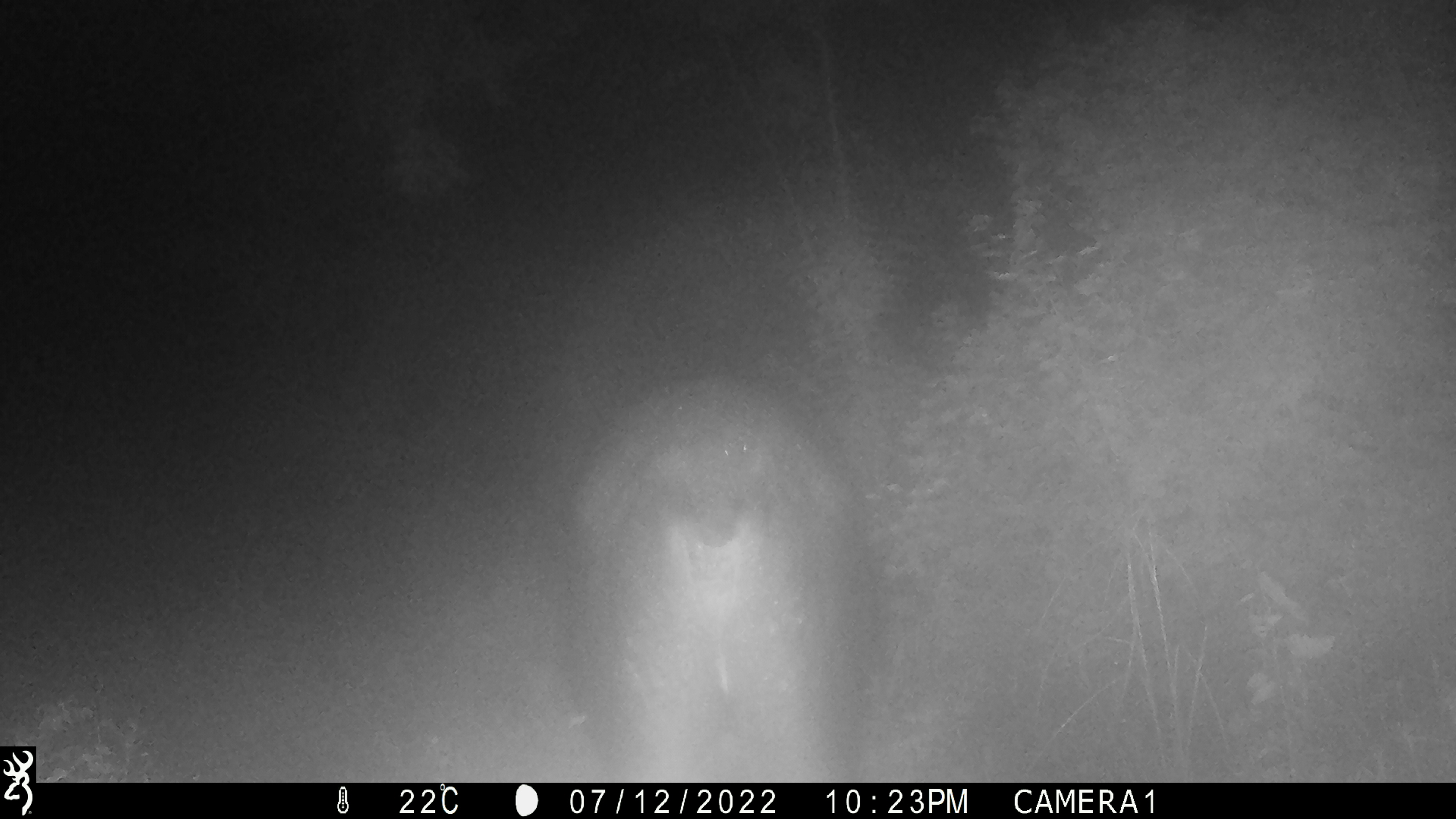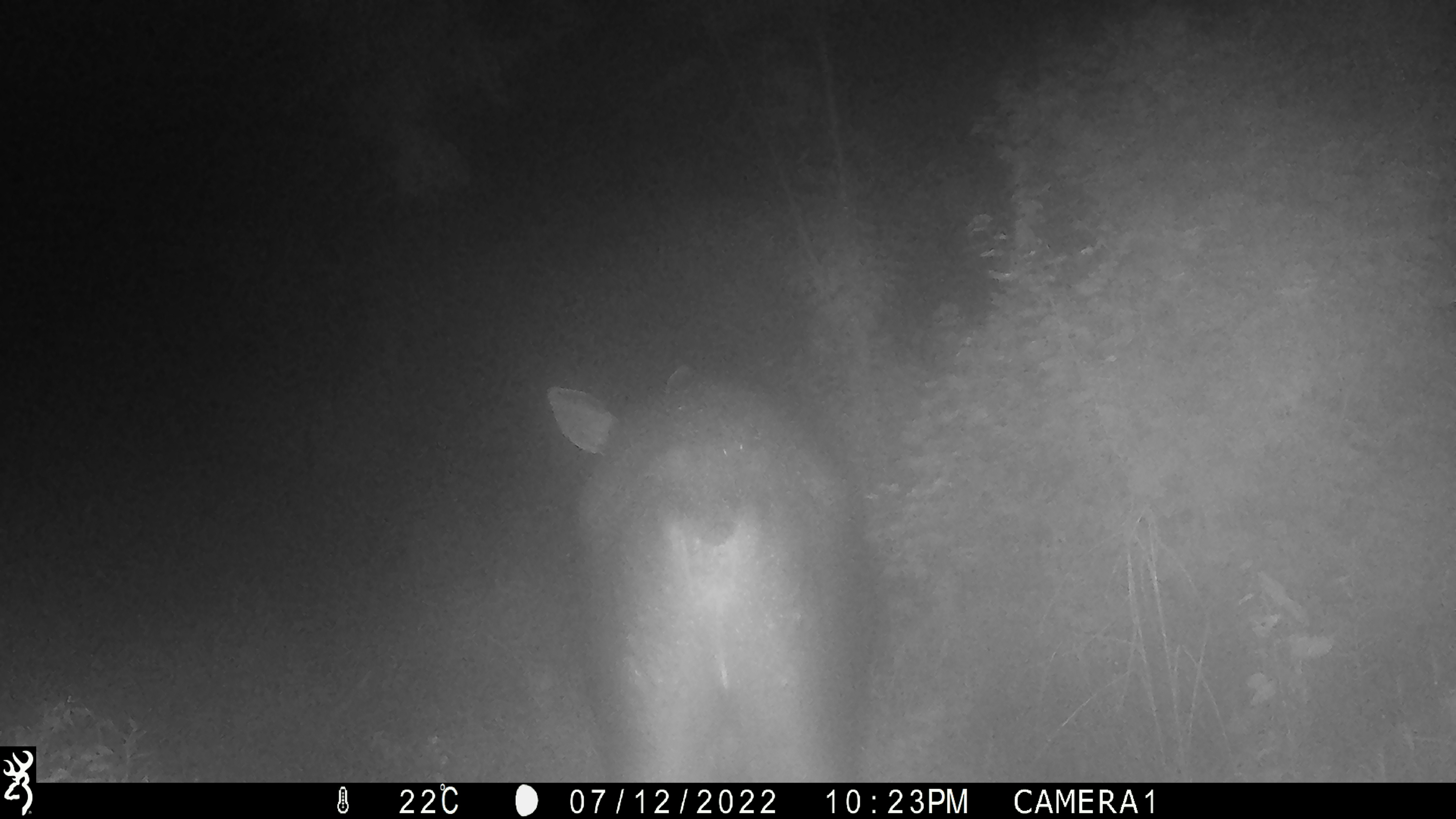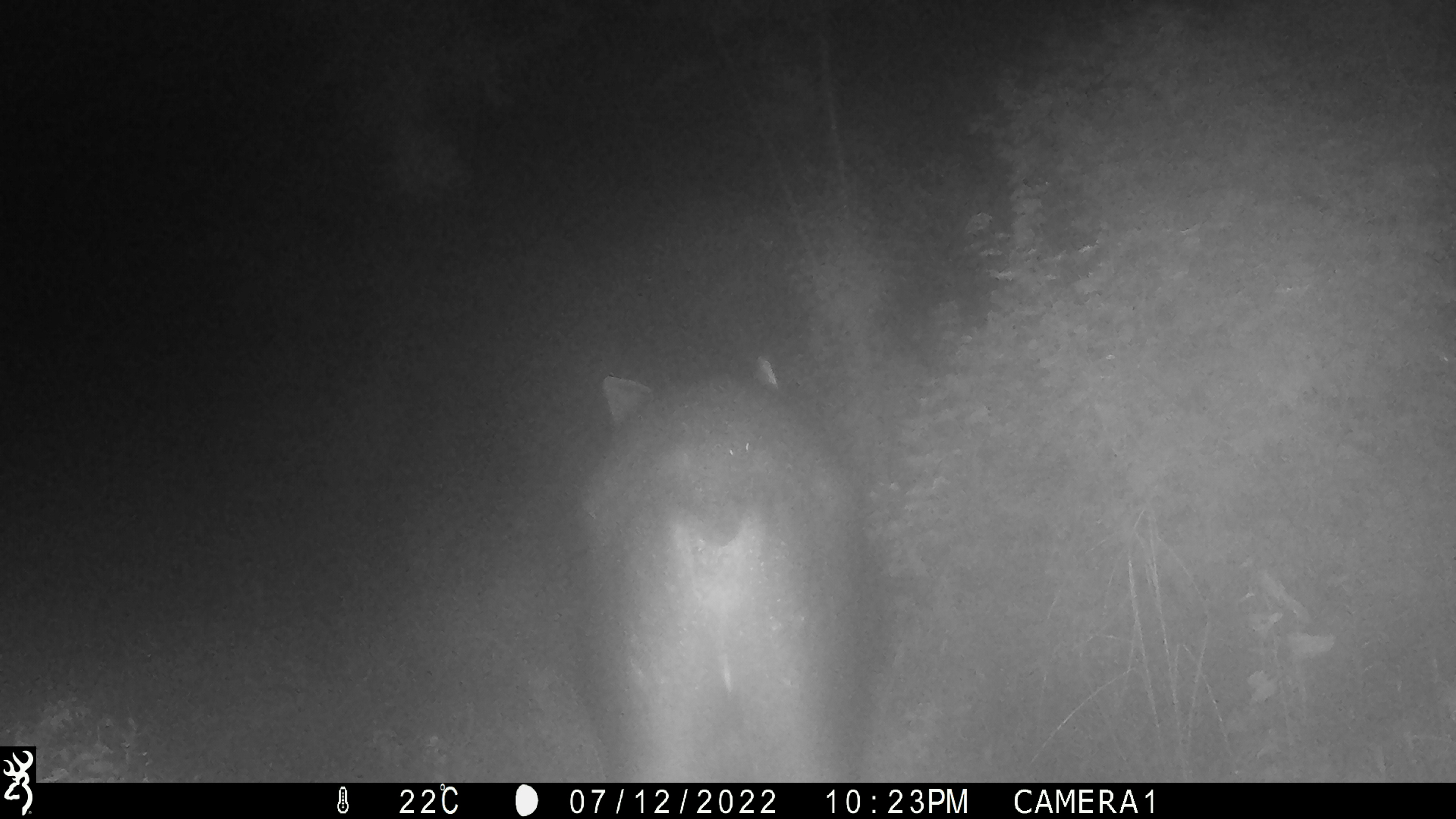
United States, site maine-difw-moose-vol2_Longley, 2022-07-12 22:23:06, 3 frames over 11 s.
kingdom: Animalia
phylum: Chordata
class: Mammalia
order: Artiodactyla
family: Cervidae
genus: Alces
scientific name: Alces alces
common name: moose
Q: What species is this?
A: Moose (Alces alces).